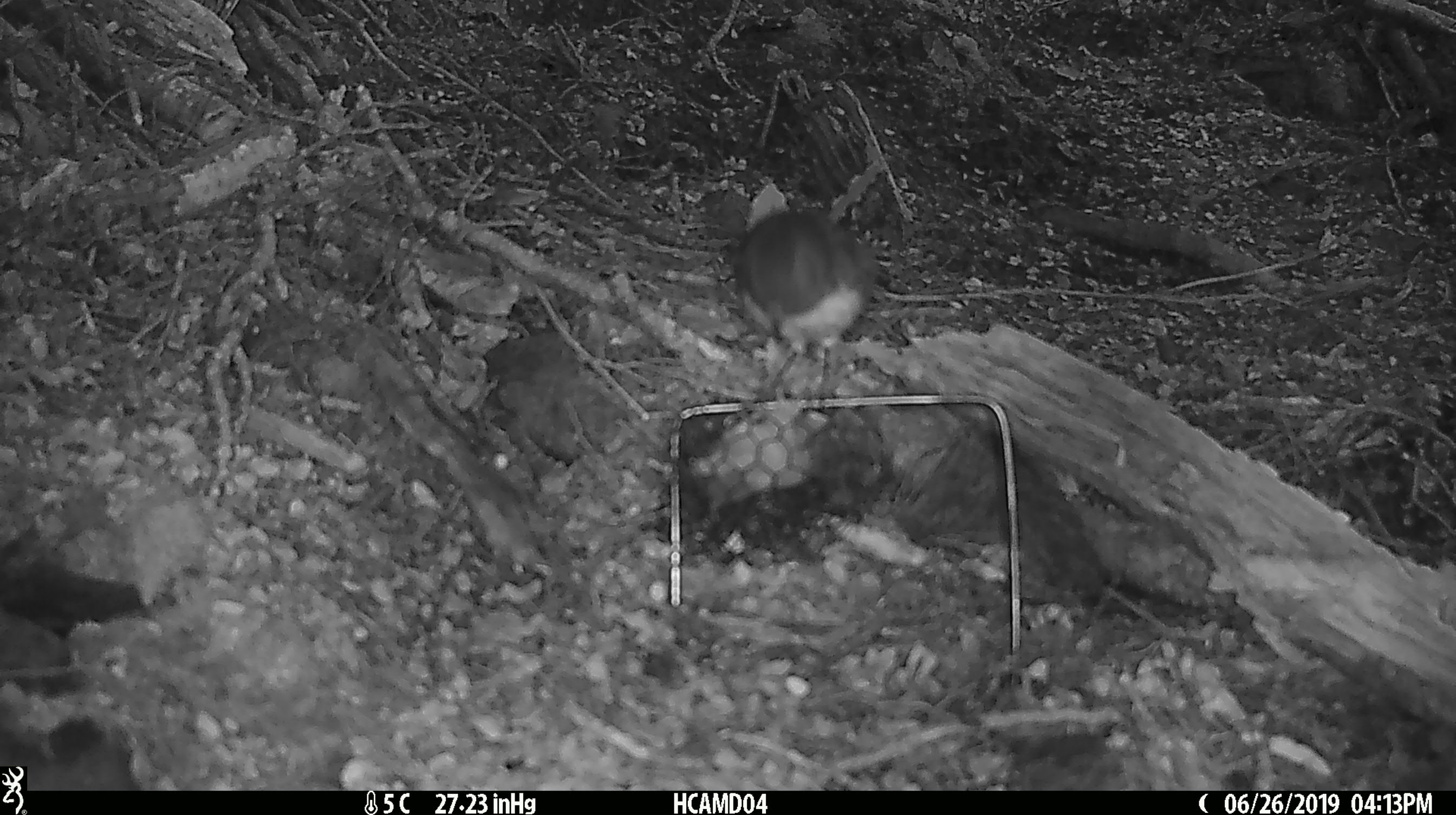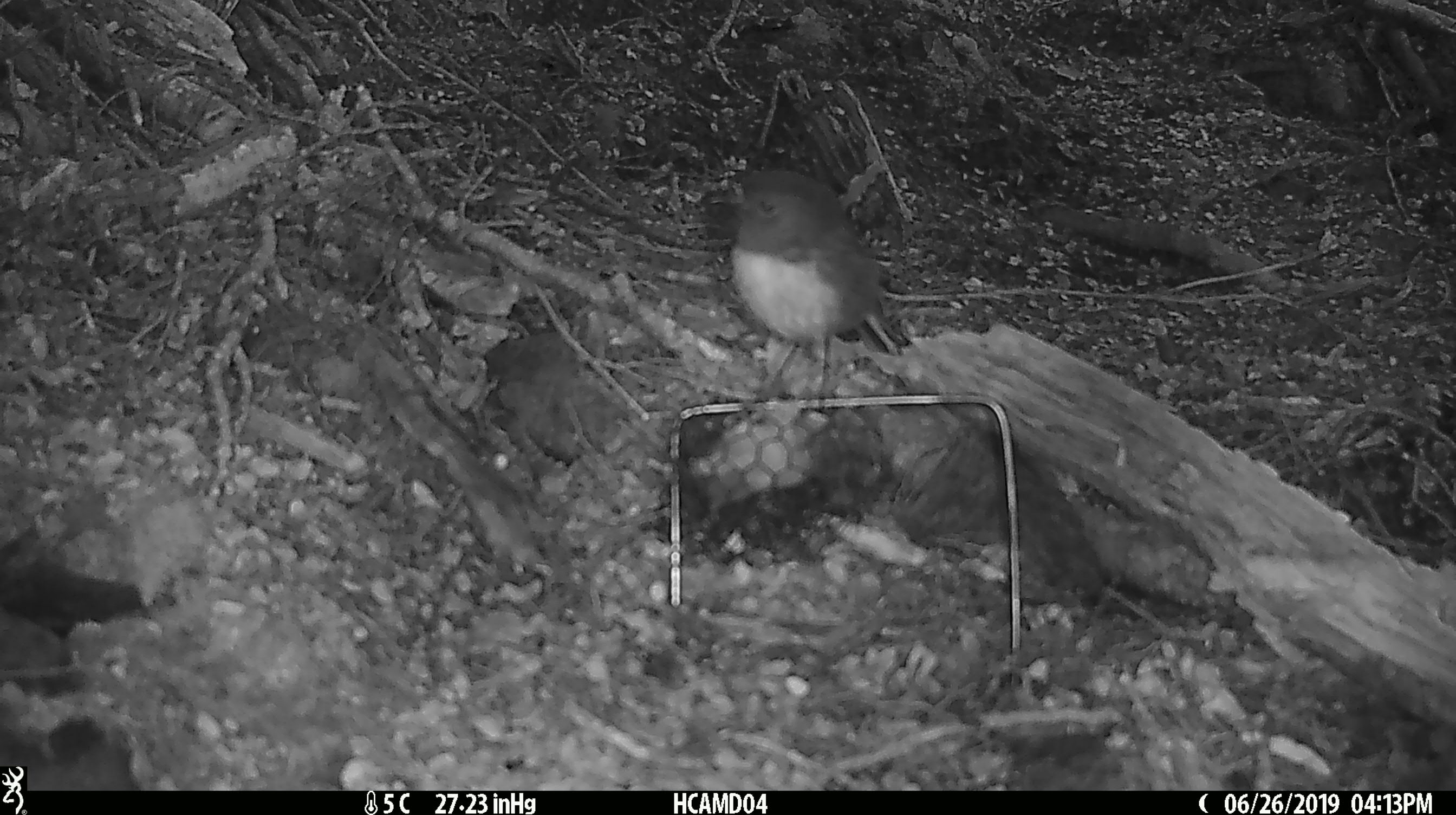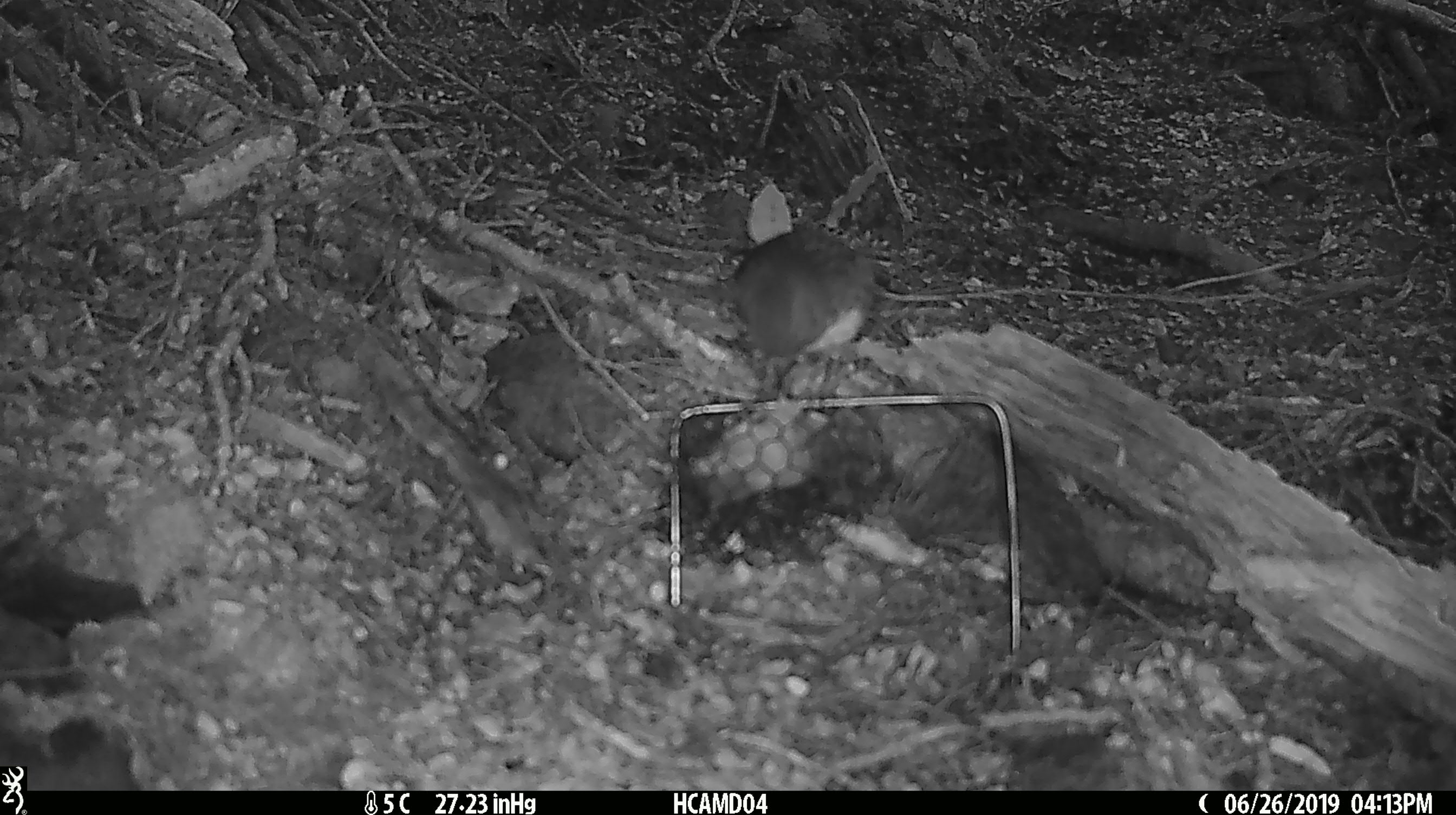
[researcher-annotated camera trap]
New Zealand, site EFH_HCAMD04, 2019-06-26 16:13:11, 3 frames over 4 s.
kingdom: Animalia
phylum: Chordata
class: Aves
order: Passeriformes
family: Petroicidae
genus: Petroica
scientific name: Petroica australis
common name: new zealand robin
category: robin